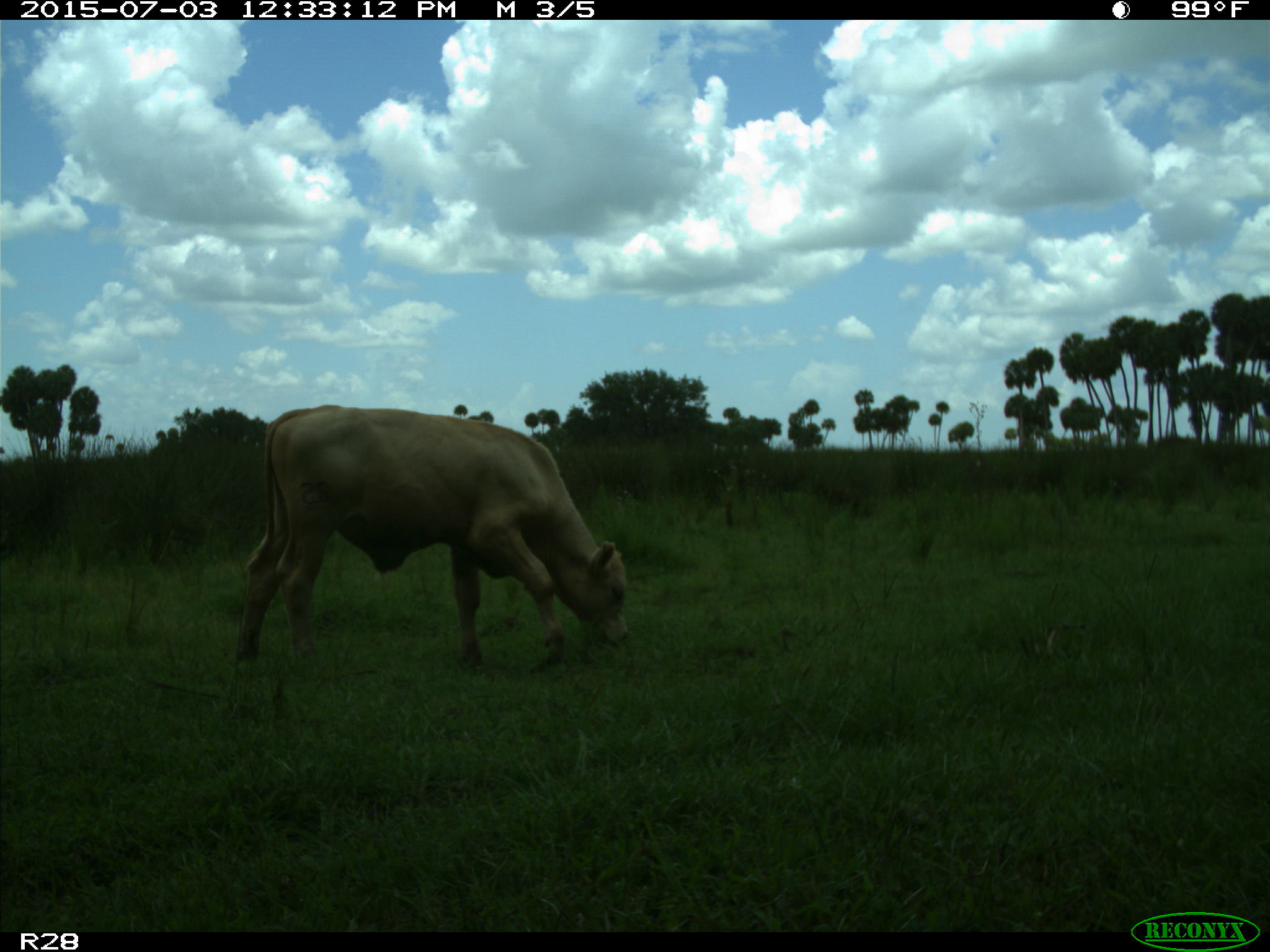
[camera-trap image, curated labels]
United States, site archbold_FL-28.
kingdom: Animalia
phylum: Chordata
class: Mammalia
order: Artiodactyla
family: Bovidae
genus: Bos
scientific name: Bos taurus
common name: domestic cow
Bos taurus (domestic cow).